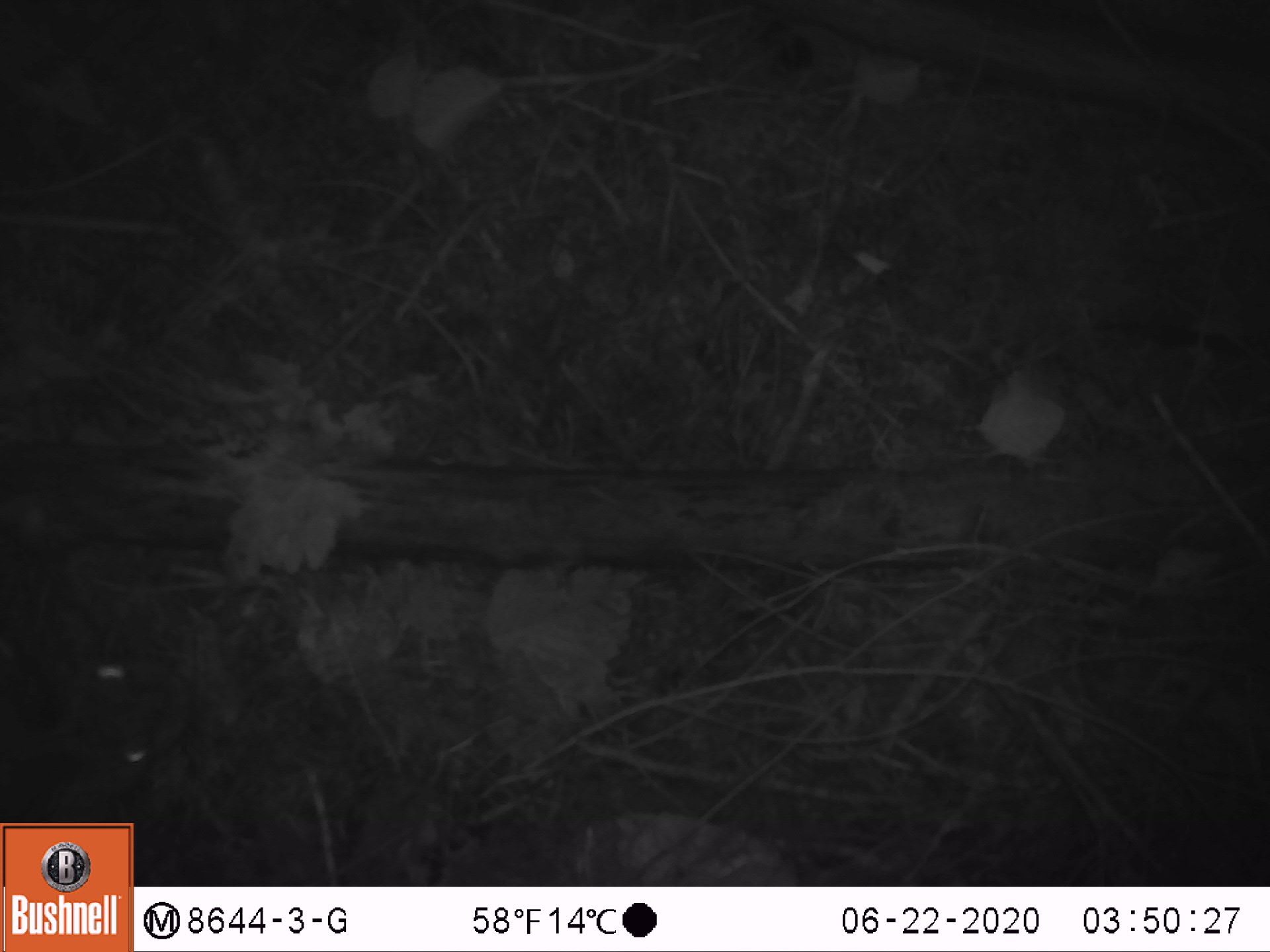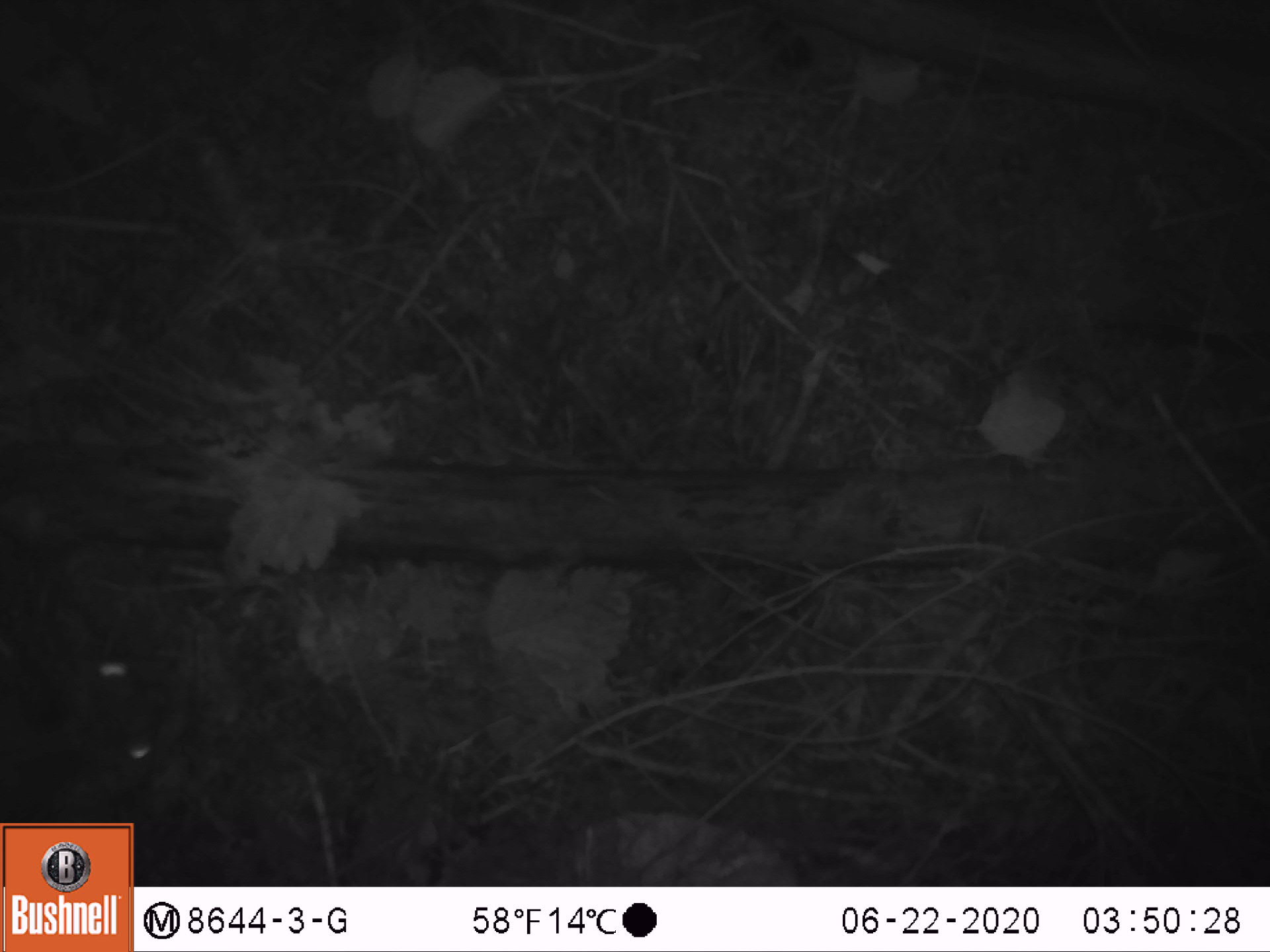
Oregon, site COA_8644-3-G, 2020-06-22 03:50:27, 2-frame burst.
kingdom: Animalia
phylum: Chordata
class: Mammalia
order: Lagomorpha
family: Leporidae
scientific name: Leporidae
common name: hares and rabbits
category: leporidae family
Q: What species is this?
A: Leporidae family (hares and rabbits) (Leporidae).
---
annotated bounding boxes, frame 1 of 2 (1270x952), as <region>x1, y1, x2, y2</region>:
leporidae family: <region>0, 635, 207, 816</region>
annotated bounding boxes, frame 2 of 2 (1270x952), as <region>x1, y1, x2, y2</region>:
leporidae family: <region>0, 613, 181, 814</region>